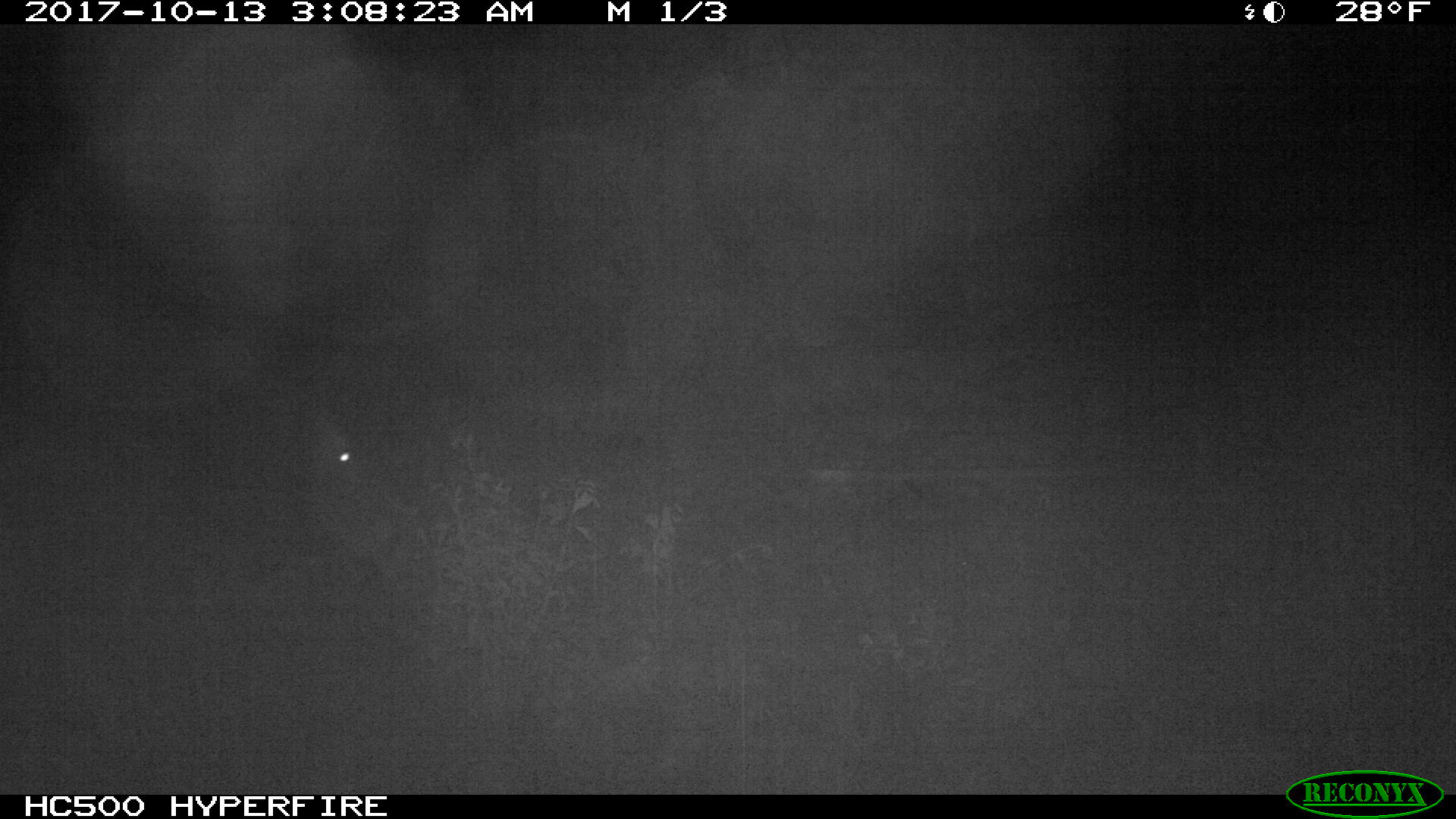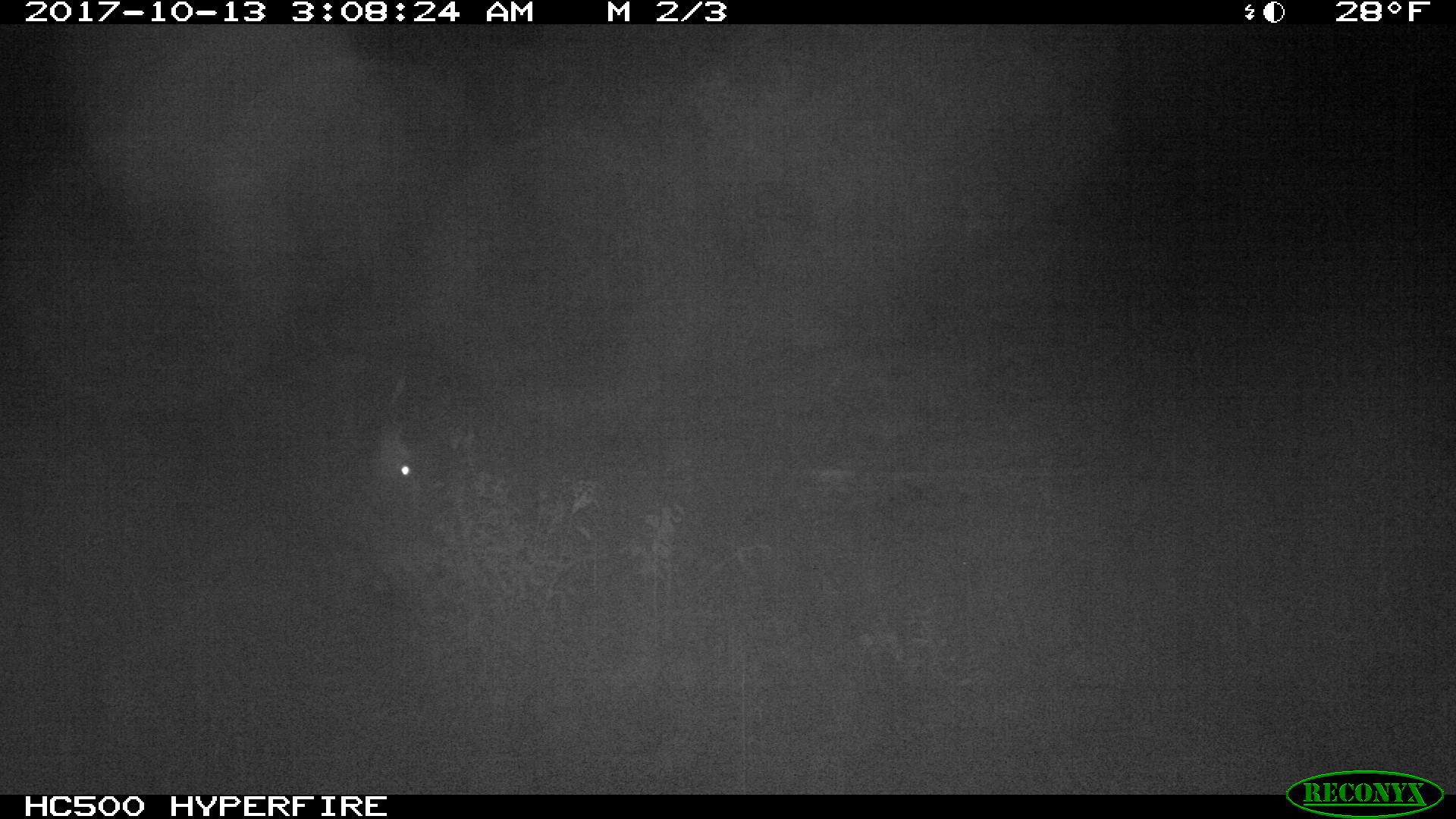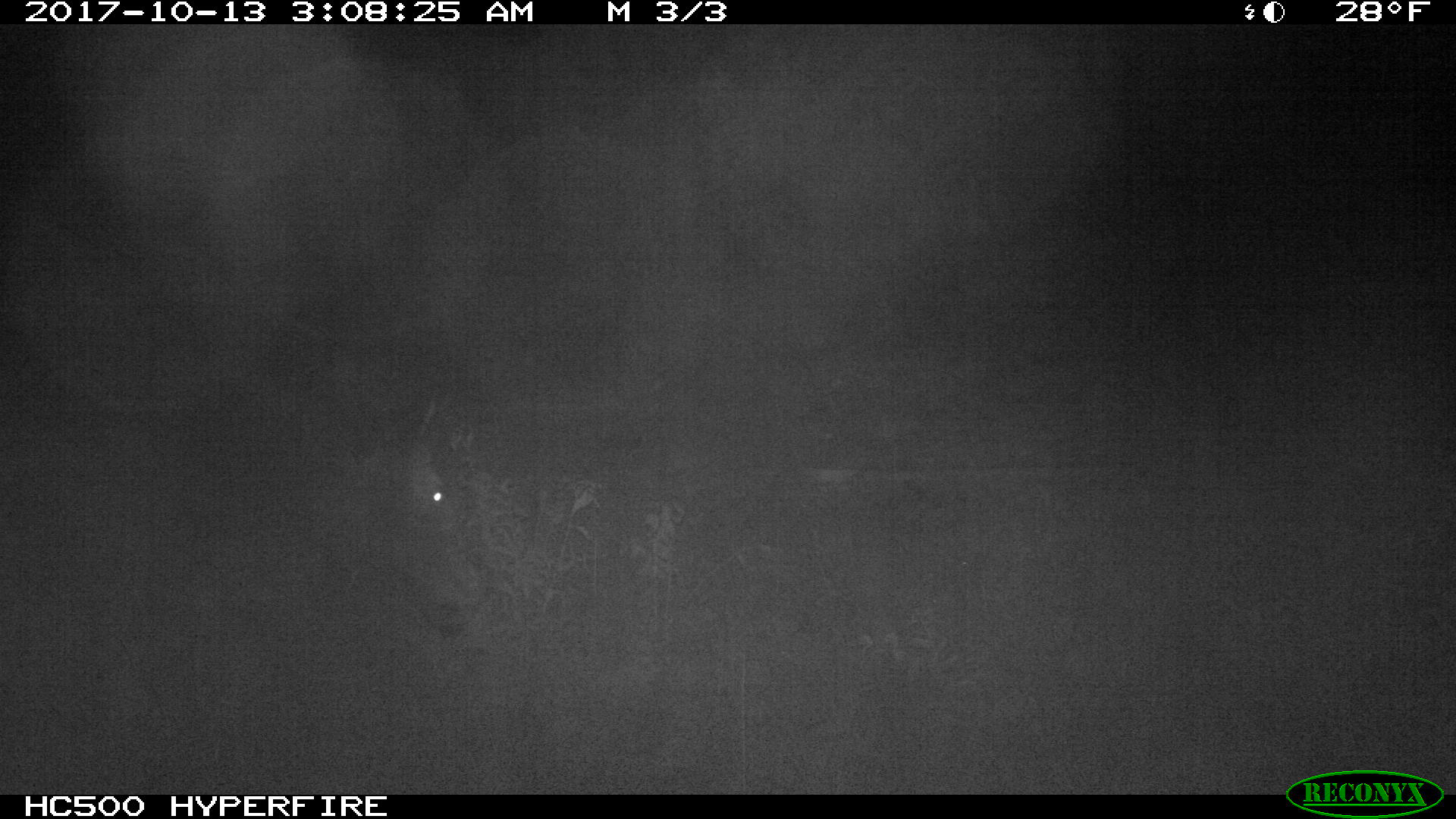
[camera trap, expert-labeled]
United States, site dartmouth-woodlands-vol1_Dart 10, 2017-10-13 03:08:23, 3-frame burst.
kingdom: Animalia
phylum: Chordata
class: Mammalia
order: Artiodactyla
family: Cervidae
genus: Alces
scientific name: Alces alces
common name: moose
Moose (Alces alces).